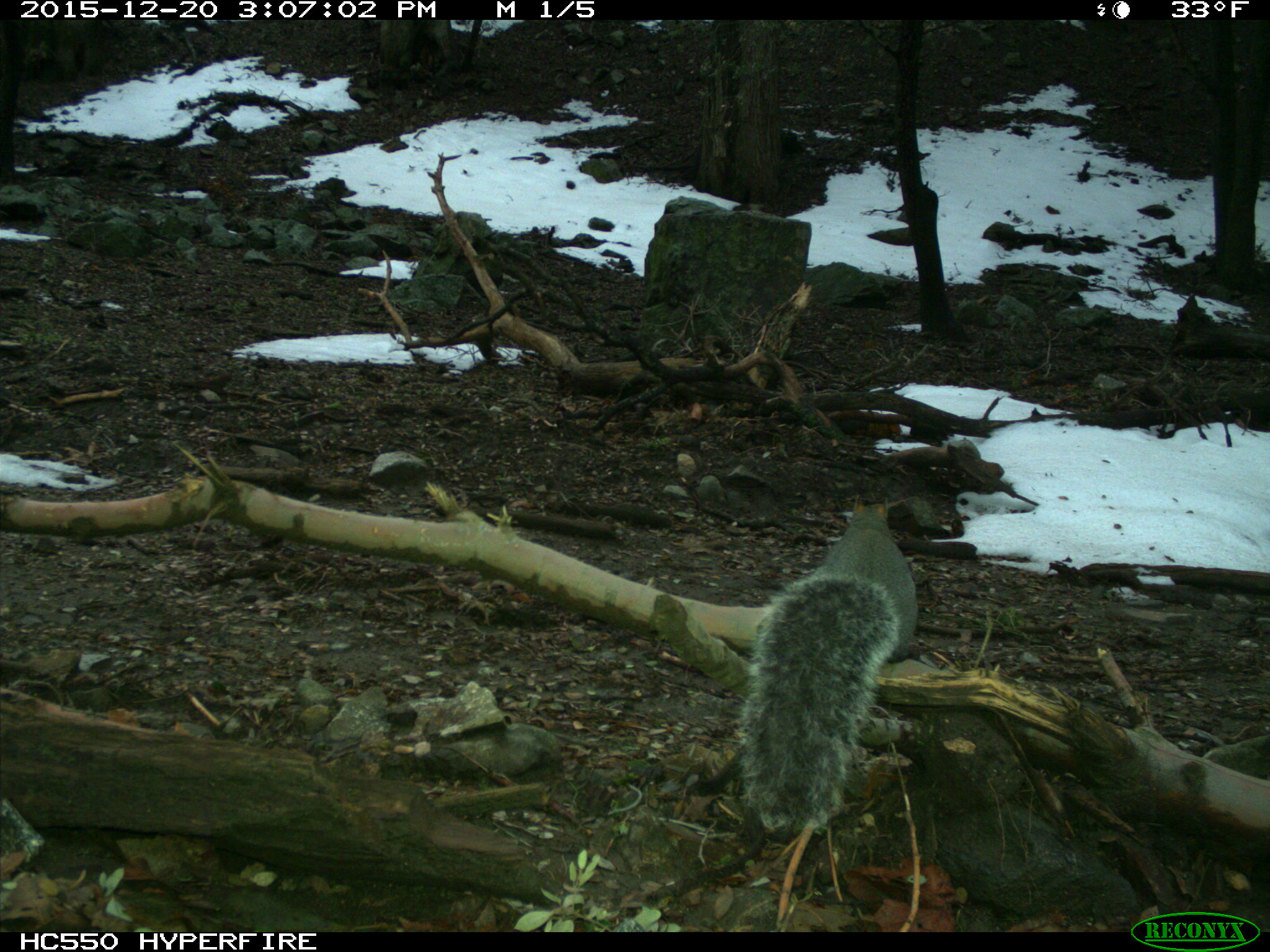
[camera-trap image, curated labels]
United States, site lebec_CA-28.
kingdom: Animalia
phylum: Chordata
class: Mammalia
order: Rodentia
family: Sciuridae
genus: Sciurus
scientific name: Sciurus carolinensis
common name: eastern gray squirrel